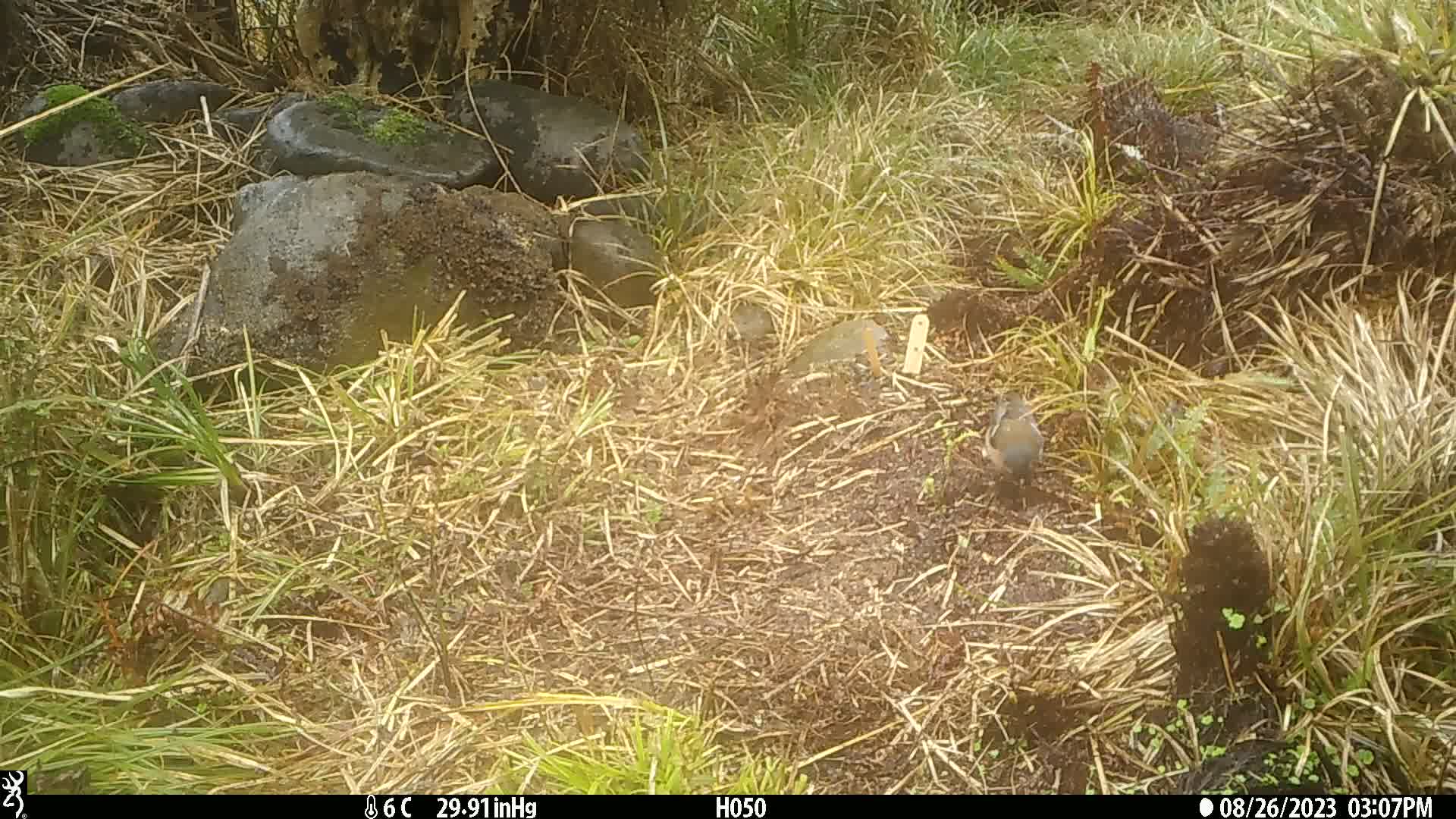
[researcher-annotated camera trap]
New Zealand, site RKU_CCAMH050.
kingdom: Animalia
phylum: Chordata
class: Aves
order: Passeriformes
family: Fringillidae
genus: Fringilla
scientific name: Fringilla coelebs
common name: common chaffinch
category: chaffinch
Chaffinch (common chaffinch) (Fringilla coelebs).